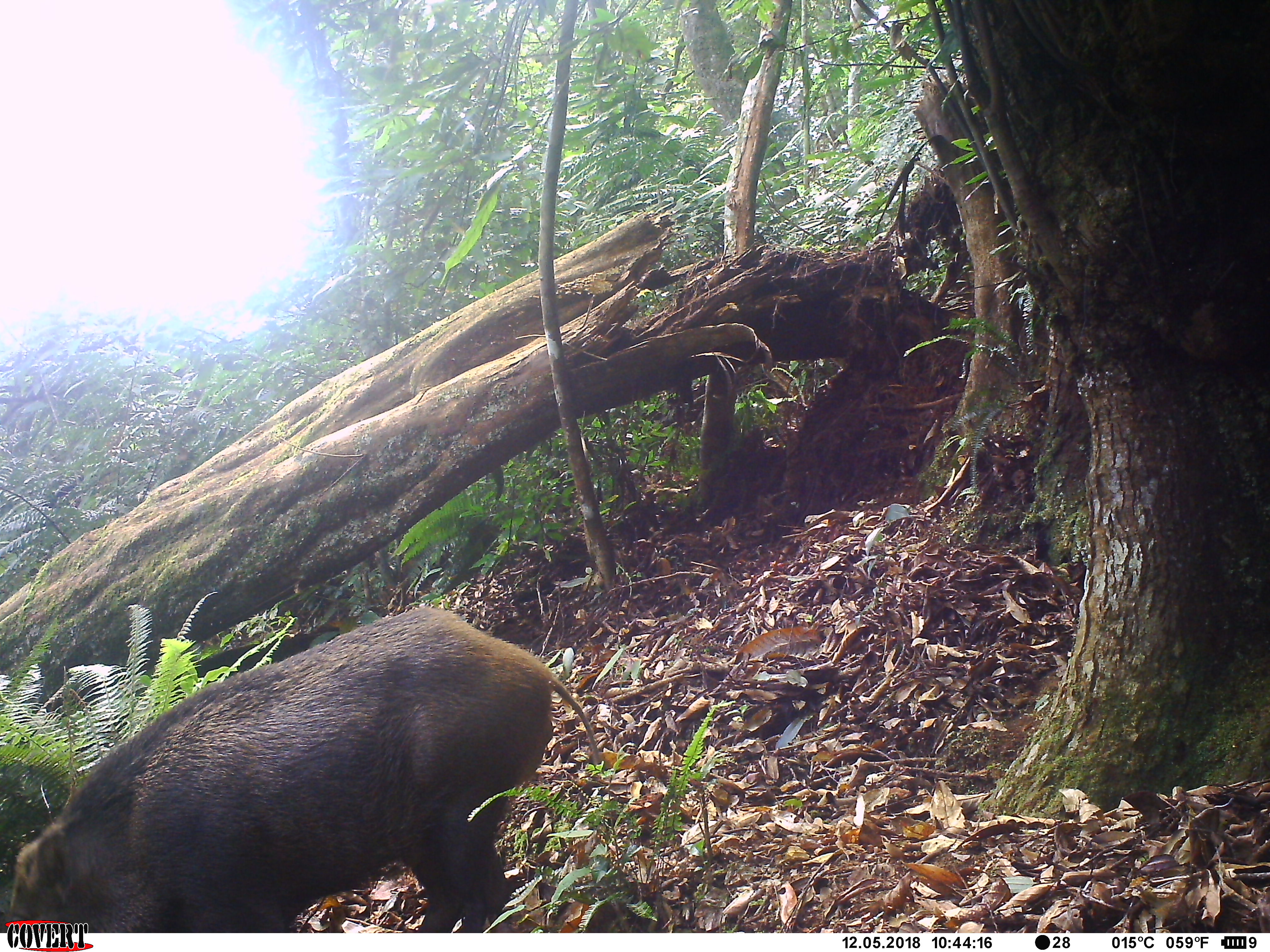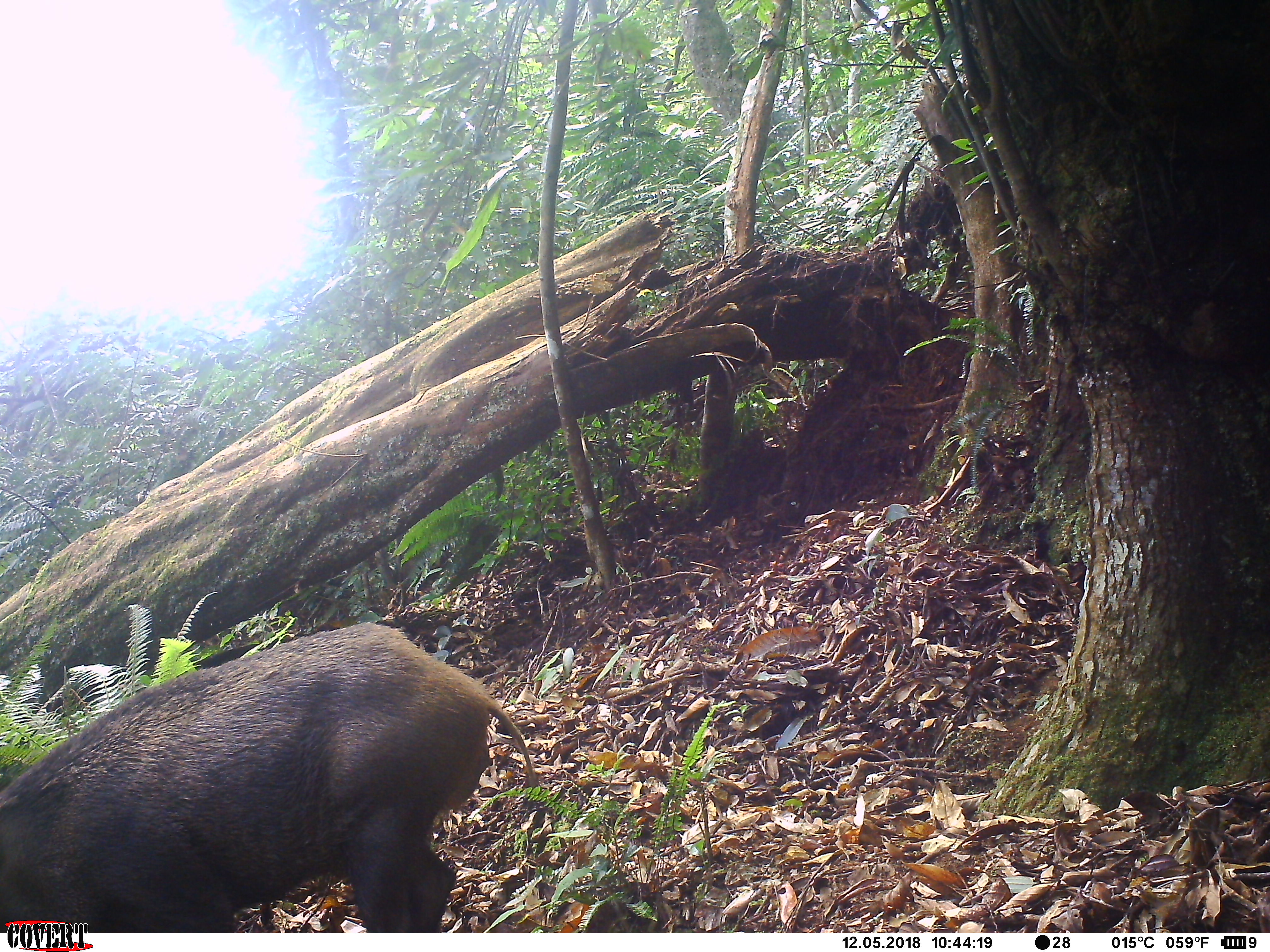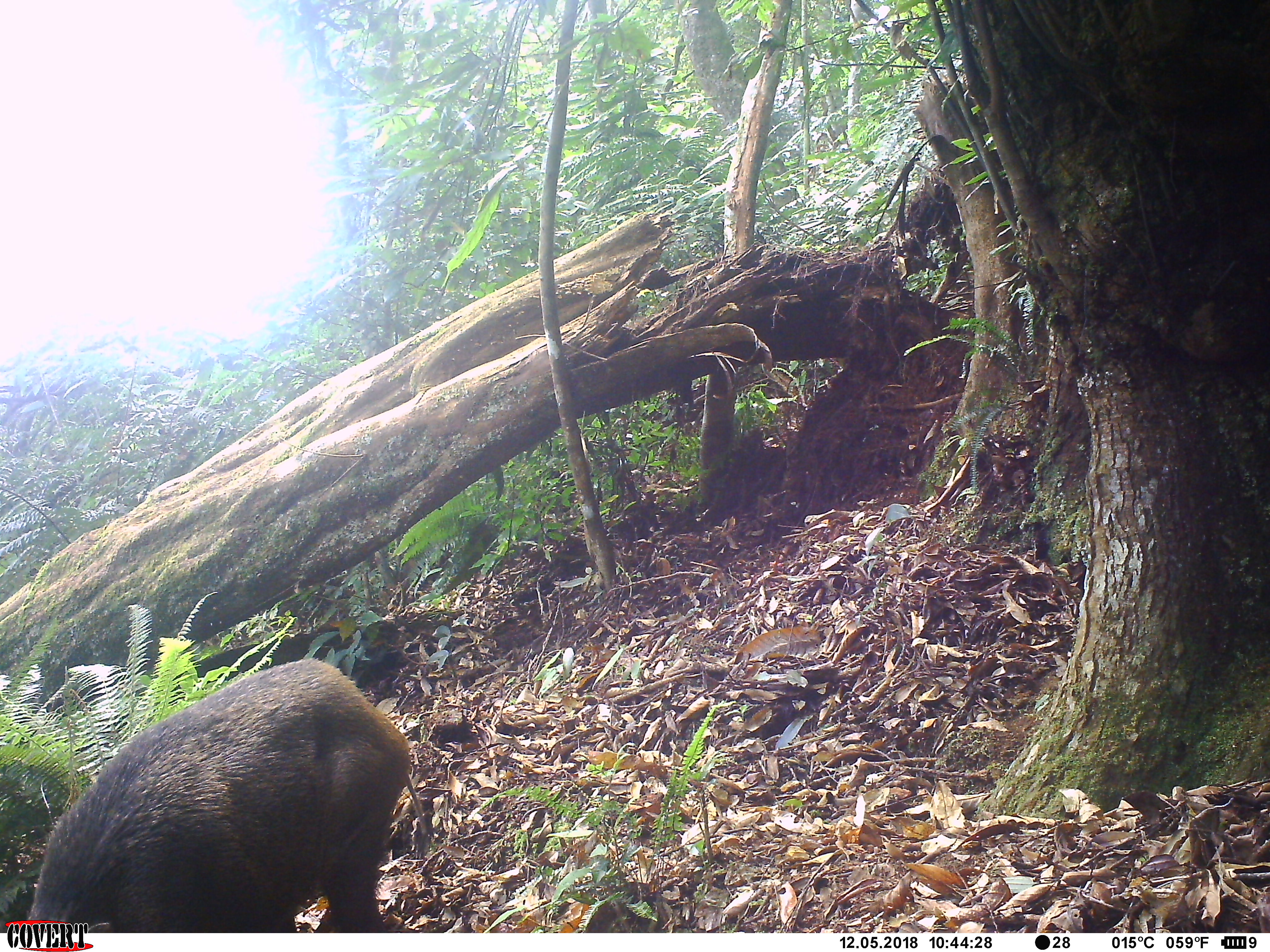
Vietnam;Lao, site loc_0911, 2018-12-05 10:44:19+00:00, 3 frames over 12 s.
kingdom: Animalia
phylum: Chordata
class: Mammalia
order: Artiodactyla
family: Suidae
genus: Sus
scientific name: Sus scrofa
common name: eurasian wild pig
Eurasian wild pig (Sus scrofa). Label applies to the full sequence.